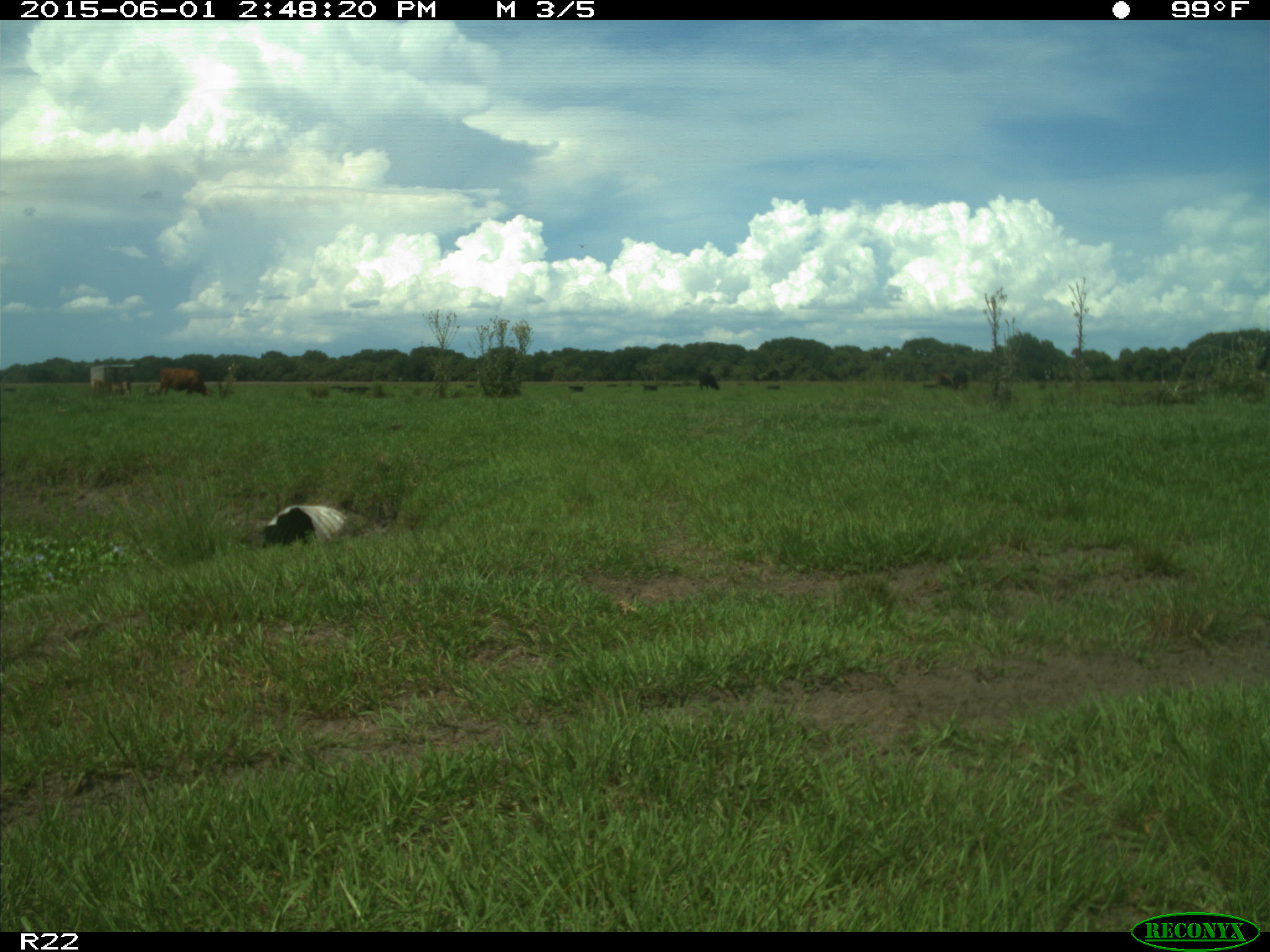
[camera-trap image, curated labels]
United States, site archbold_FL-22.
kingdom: Animalia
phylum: Chordata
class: Mammalia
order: Artiodactyla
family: Bovidae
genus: Bos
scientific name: Bos taurus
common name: domestic cow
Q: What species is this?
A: Bos taurus (domestic cow).